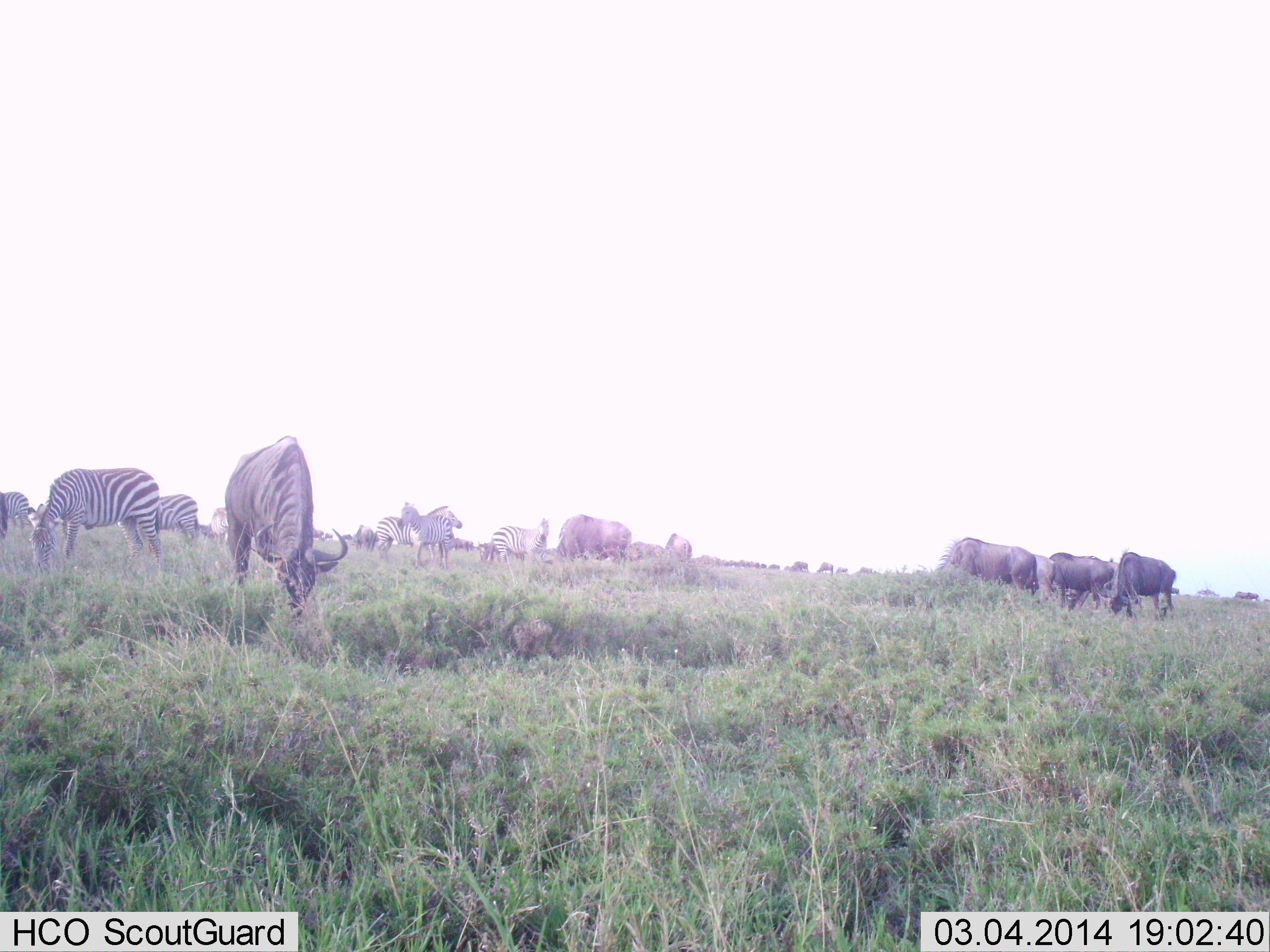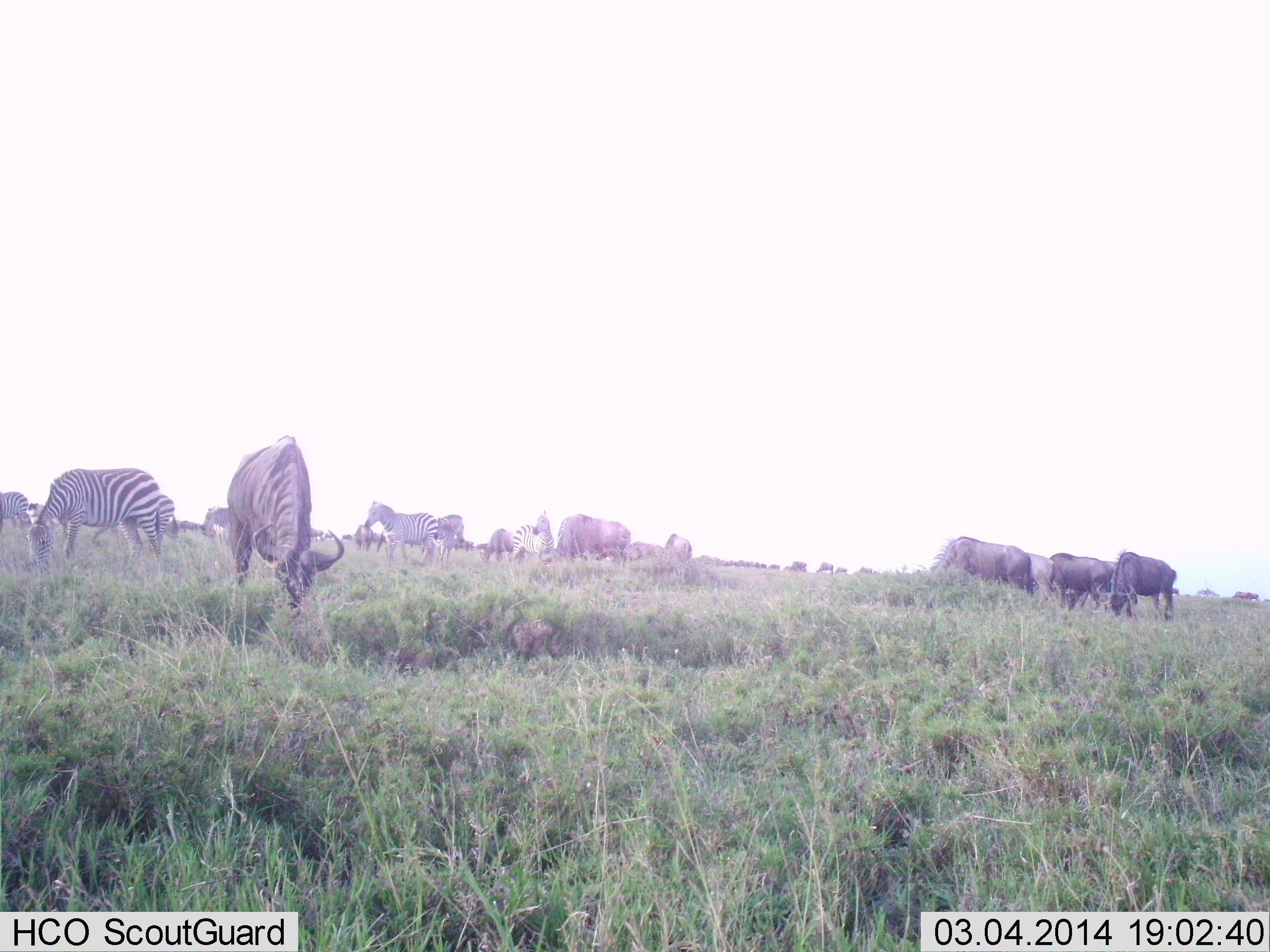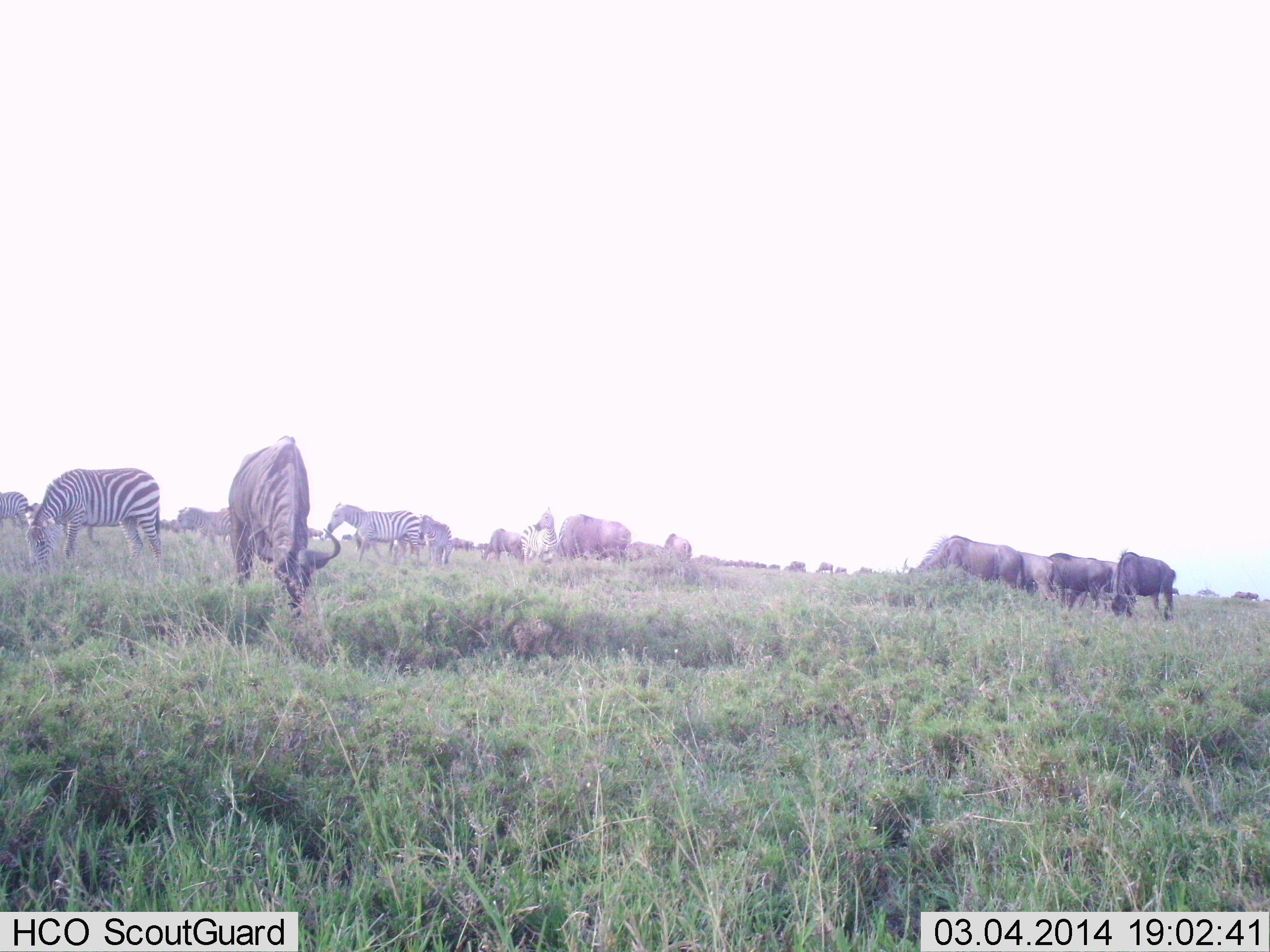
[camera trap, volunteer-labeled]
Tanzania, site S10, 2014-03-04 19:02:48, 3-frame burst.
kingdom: Animalia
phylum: Chordata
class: Mammalia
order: Artiodactyla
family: Bovidae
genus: Connochaetes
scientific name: Connochaetes taurinus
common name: blue wildebeest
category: wildebeest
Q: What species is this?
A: Wildebeest (blue wildebeest) (Connochaetes taurinus).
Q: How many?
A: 11-50.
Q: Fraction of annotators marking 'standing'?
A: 40%.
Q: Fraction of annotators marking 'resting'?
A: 0%.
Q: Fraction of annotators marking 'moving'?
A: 20%.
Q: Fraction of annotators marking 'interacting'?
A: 0%.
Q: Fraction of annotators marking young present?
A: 0%.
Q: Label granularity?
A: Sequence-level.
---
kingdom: Animalia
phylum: Chordata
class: Mammalia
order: Perissodactyla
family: Equidae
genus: Equus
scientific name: Equus quagga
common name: plains zebra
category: zebra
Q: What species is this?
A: Zebra (plains zebra) (Equus quagga).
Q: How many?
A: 6.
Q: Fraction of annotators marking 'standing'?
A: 64%.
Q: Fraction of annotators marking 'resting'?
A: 0%.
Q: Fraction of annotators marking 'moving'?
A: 36%.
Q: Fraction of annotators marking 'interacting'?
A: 9%.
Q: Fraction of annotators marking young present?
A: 0%.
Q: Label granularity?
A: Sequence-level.